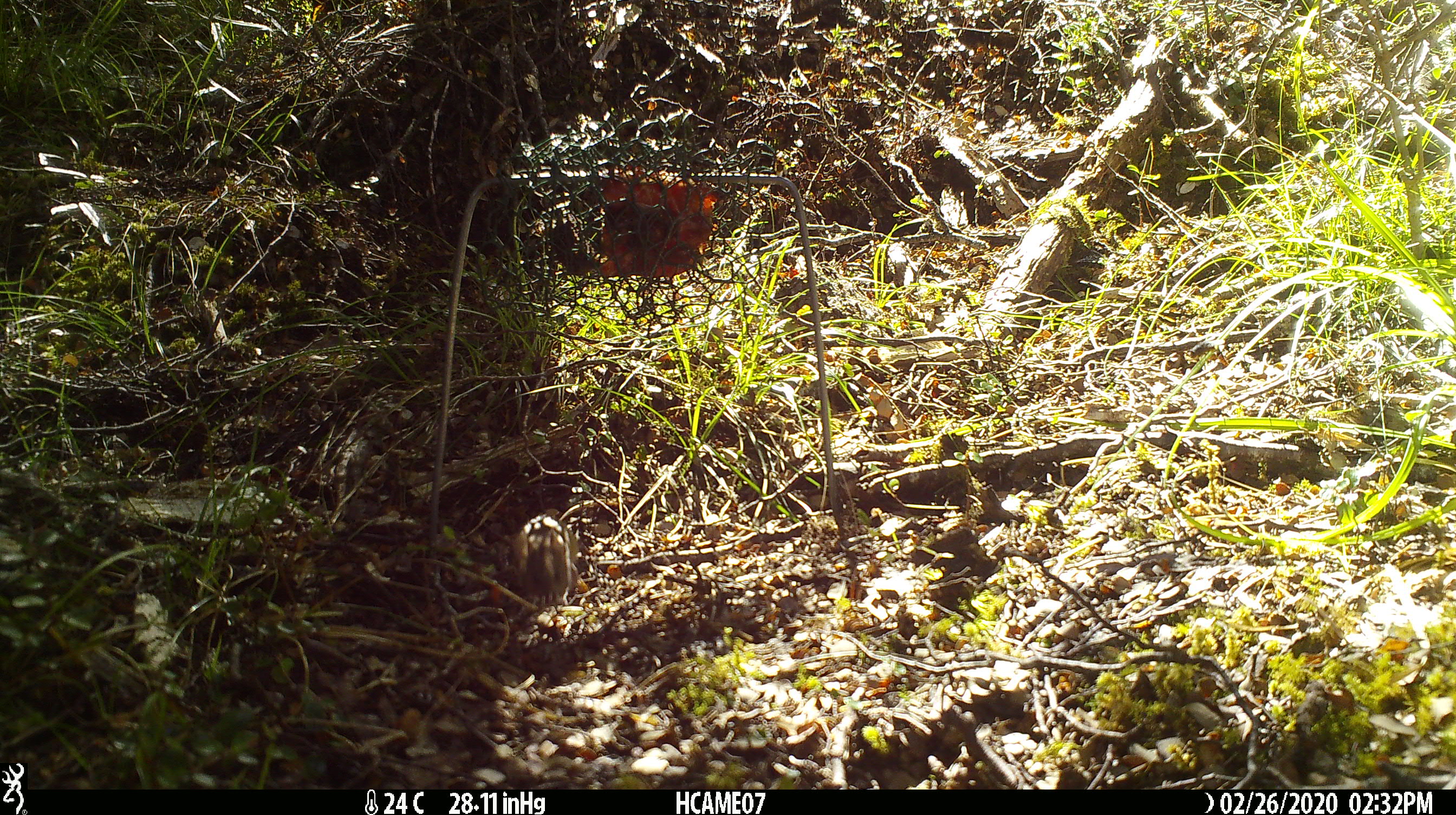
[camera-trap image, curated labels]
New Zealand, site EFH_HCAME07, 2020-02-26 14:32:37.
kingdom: Animalia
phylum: Chordata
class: Mammalia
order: Rodentia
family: Muridae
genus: Mus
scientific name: Mus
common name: mouse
Mouse (Mus).